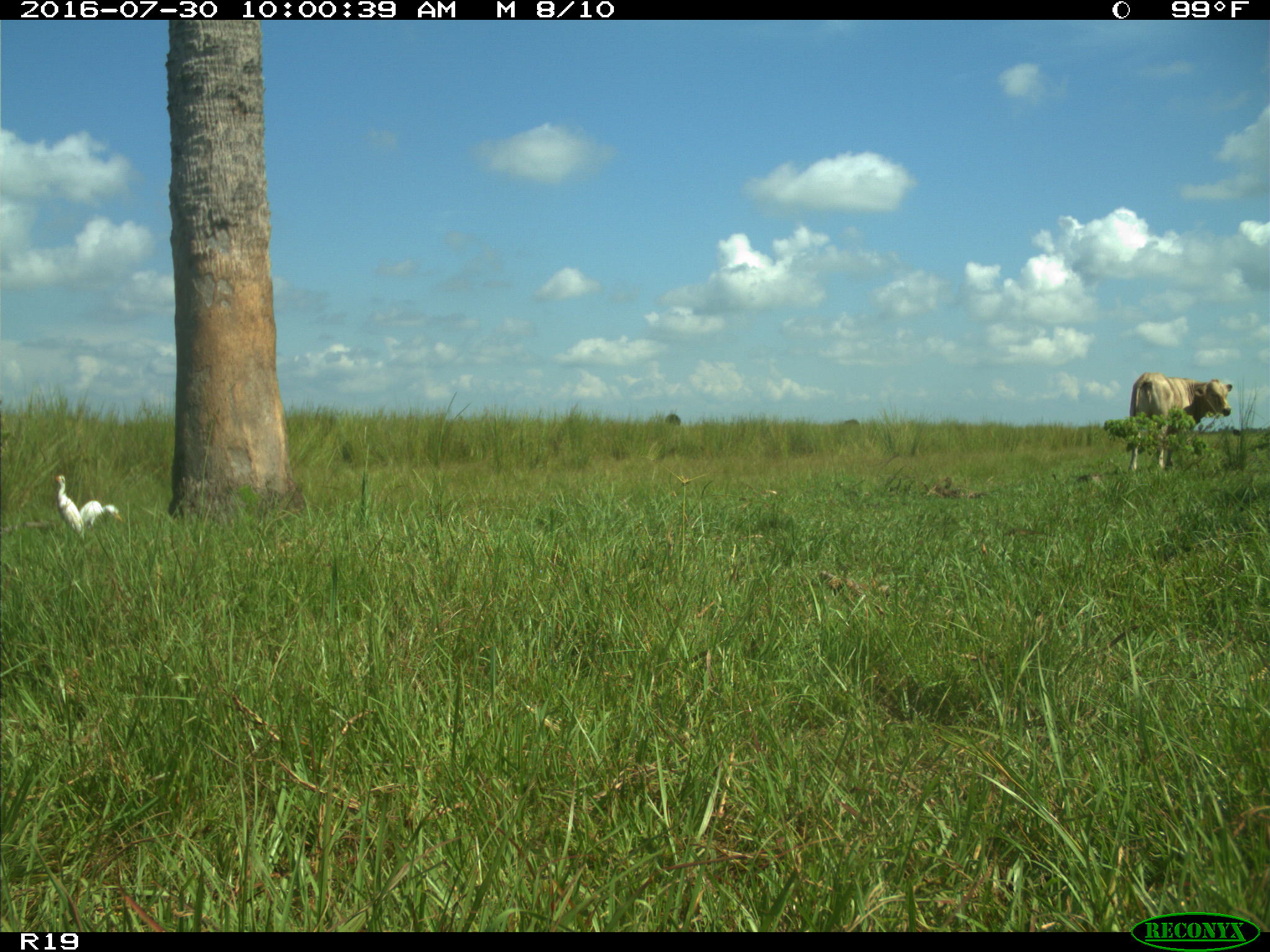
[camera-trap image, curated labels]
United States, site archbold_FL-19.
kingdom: Animalia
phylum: Chordata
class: Mammalia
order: Artiodactyla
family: Bovidae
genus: Bos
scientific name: Bos taurus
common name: domestic cow